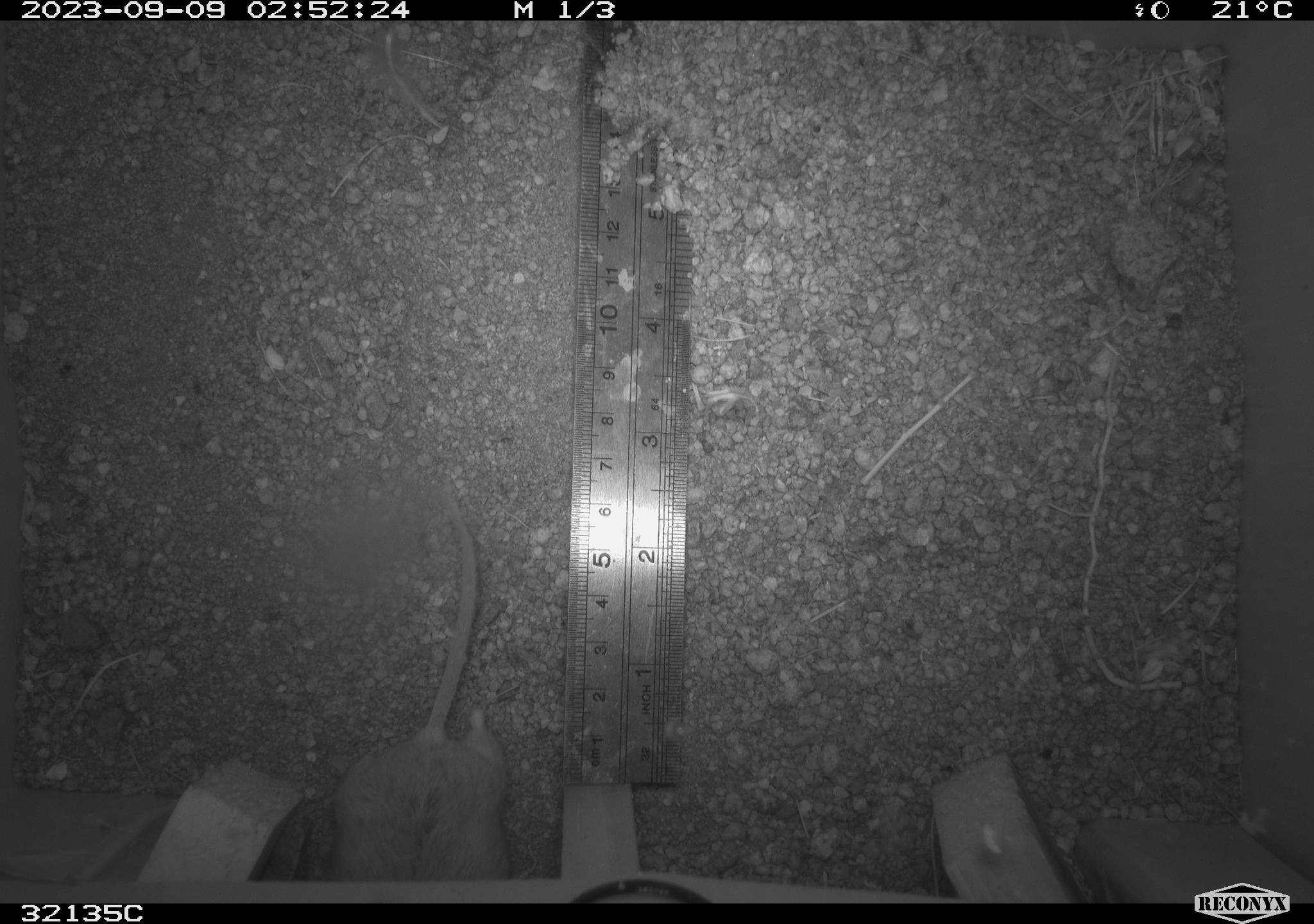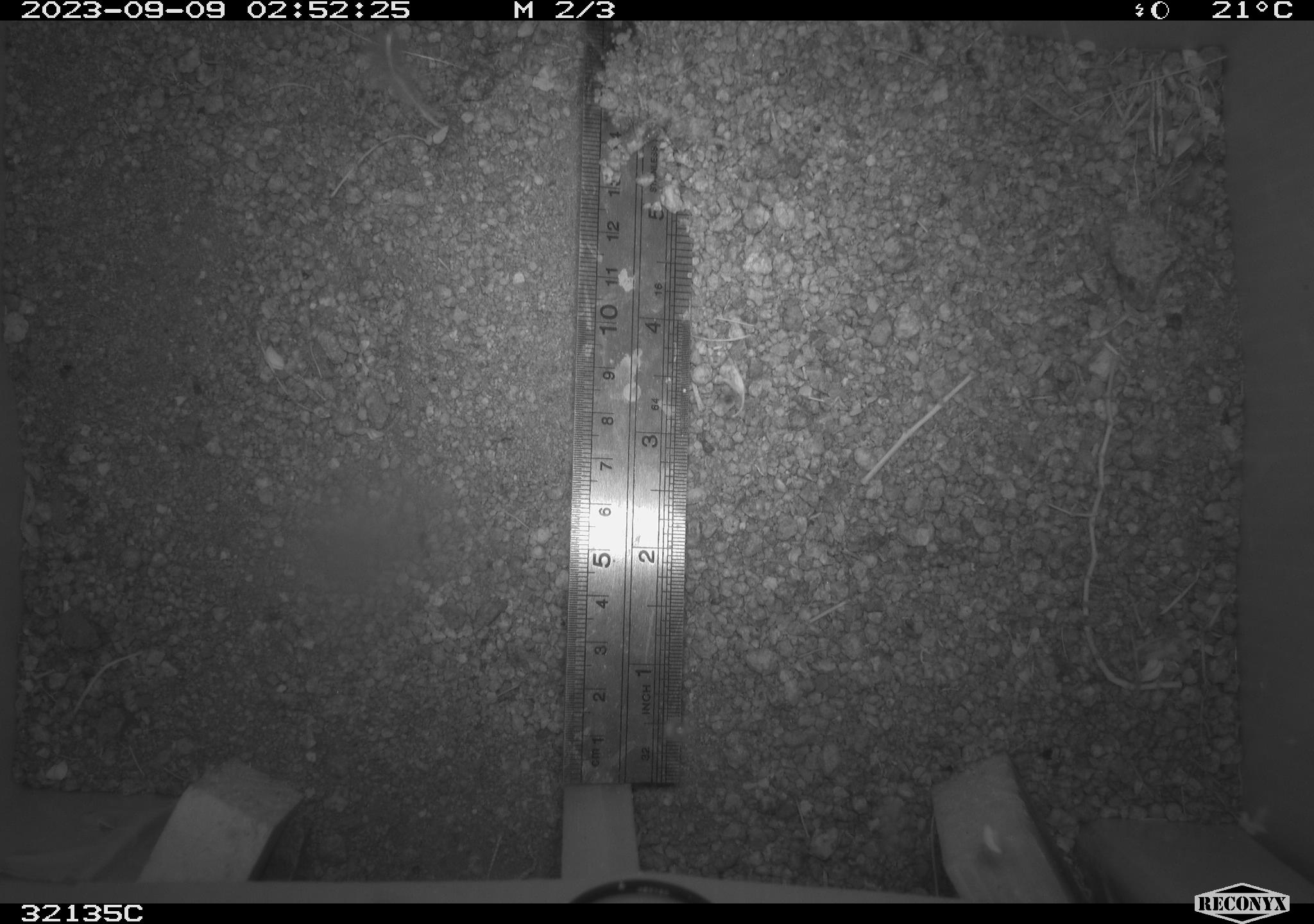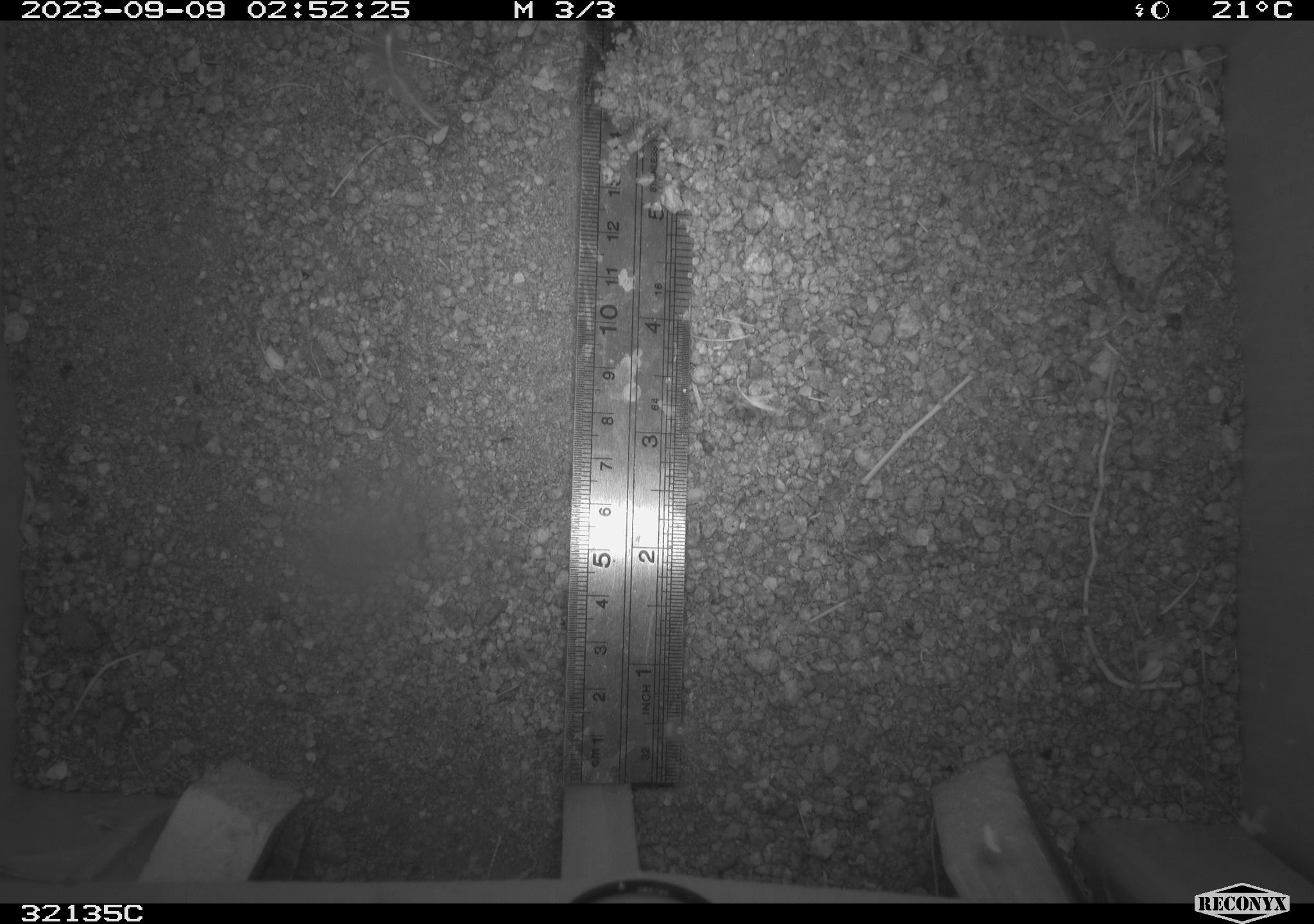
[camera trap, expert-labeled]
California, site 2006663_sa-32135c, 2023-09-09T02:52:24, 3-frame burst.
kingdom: Animalia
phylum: Chordata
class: Mammalia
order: Rodentia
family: Cricetidae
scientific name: Arvicolinae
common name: voles, lemmings, and muskrats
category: arvicolinae subfamily